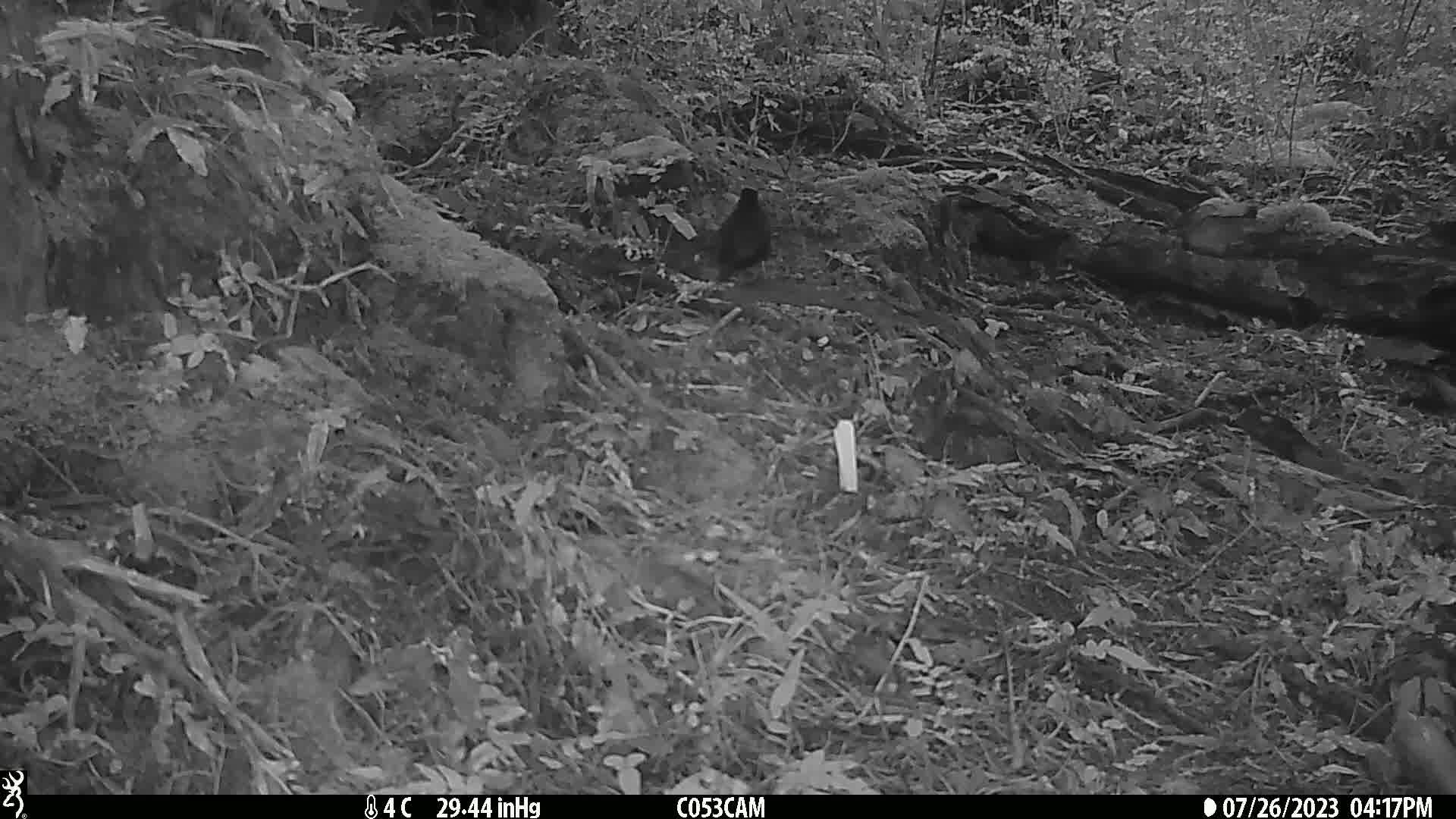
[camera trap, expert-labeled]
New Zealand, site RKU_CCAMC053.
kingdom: Animalia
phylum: Chordata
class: Aves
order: Passeriformes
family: Turdidae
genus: Turdus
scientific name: Turdus merula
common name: eurasian blackbird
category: blackbird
Blackbird (eurasian blackbird) (Turdus merula).